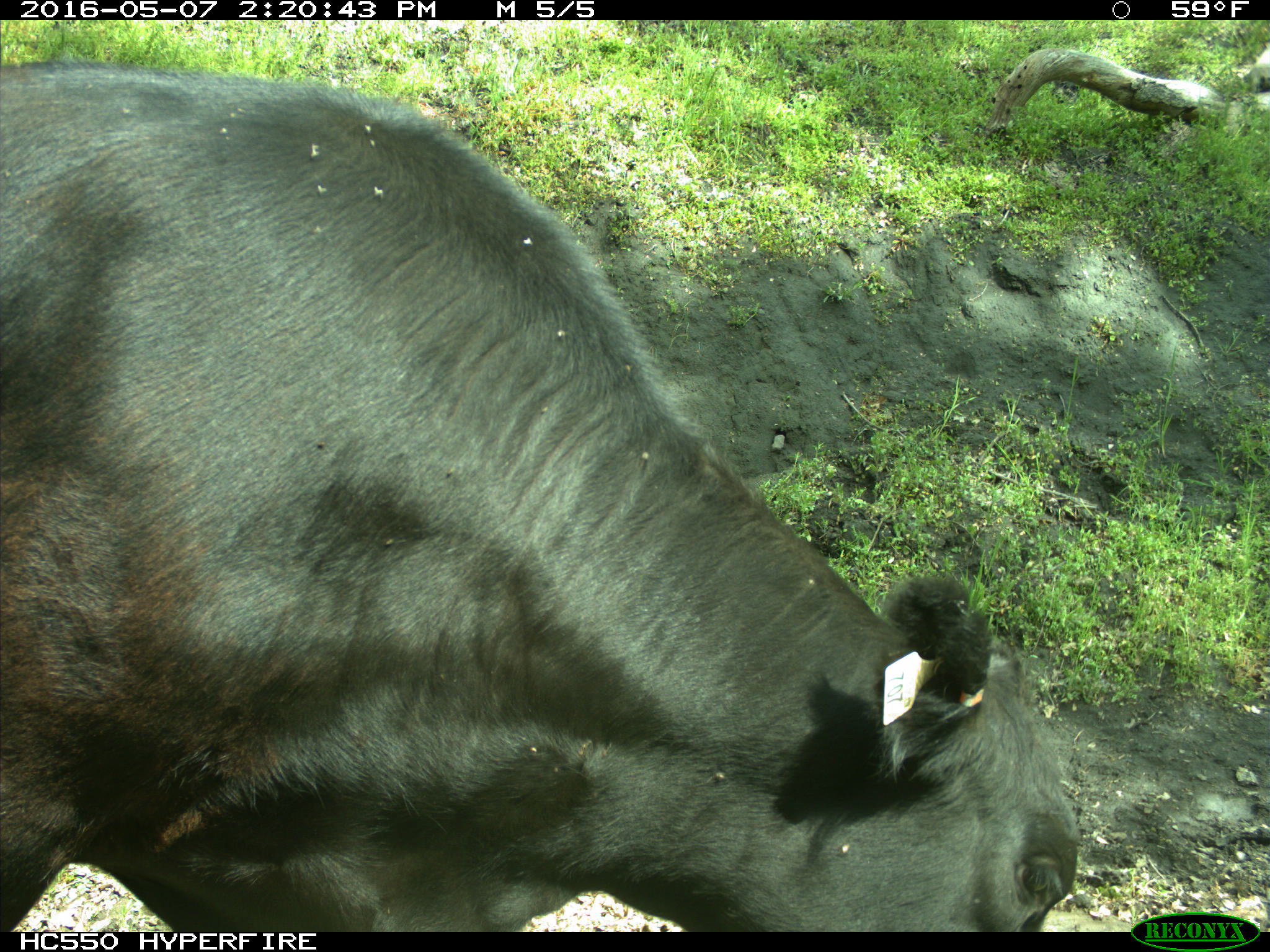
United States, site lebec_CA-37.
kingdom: Animalia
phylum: Chordata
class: Mammalia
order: Artiodactyla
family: Bovidae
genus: Bos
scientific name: Bos taurus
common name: domestic cow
Bos taurus (domestic cow).